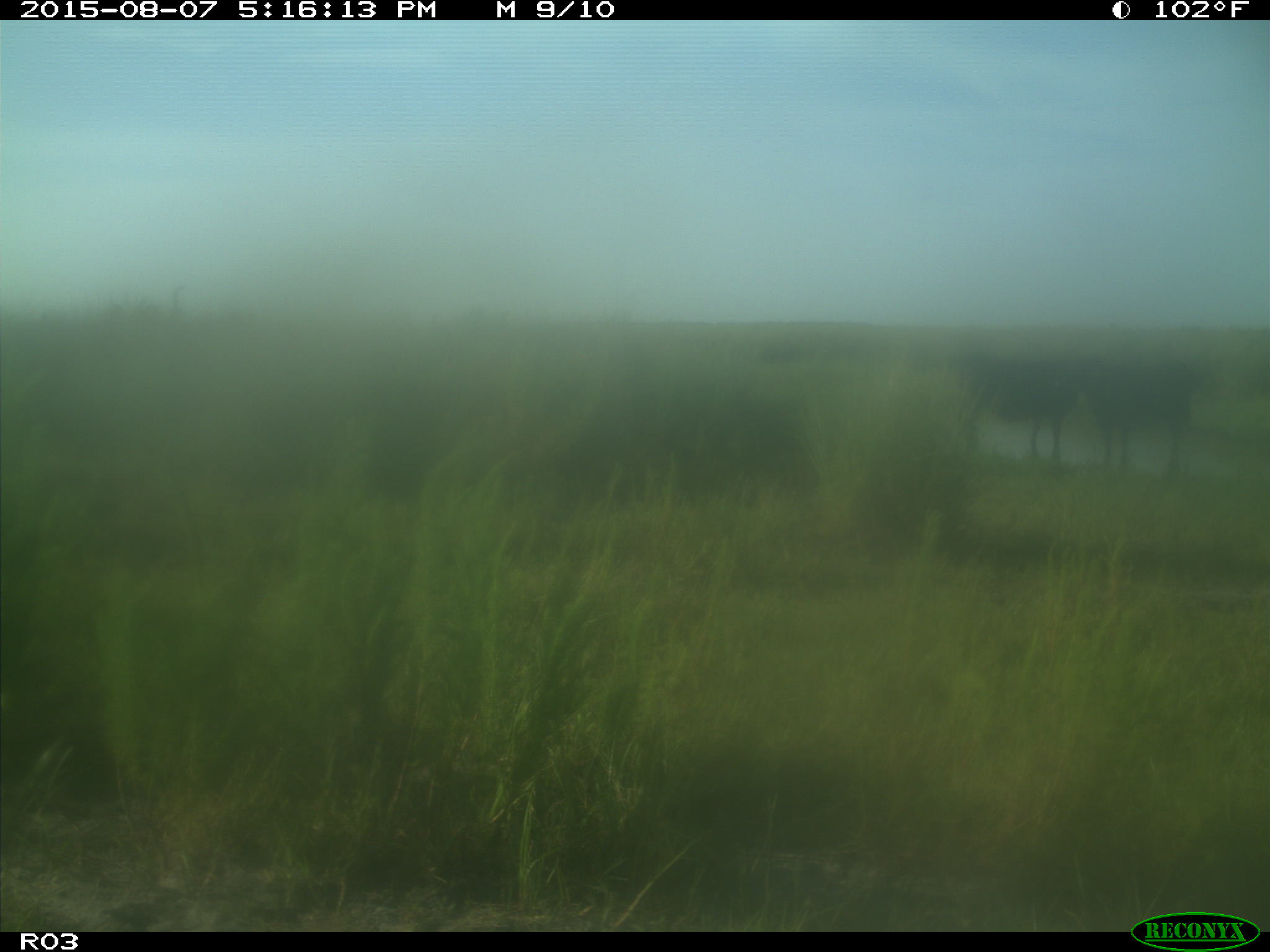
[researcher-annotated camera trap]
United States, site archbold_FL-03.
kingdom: Animalia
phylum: Chordata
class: Mammalia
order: Artiodactyla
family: Bovidae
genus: Bos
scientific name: Bos taurus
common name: domestic cow